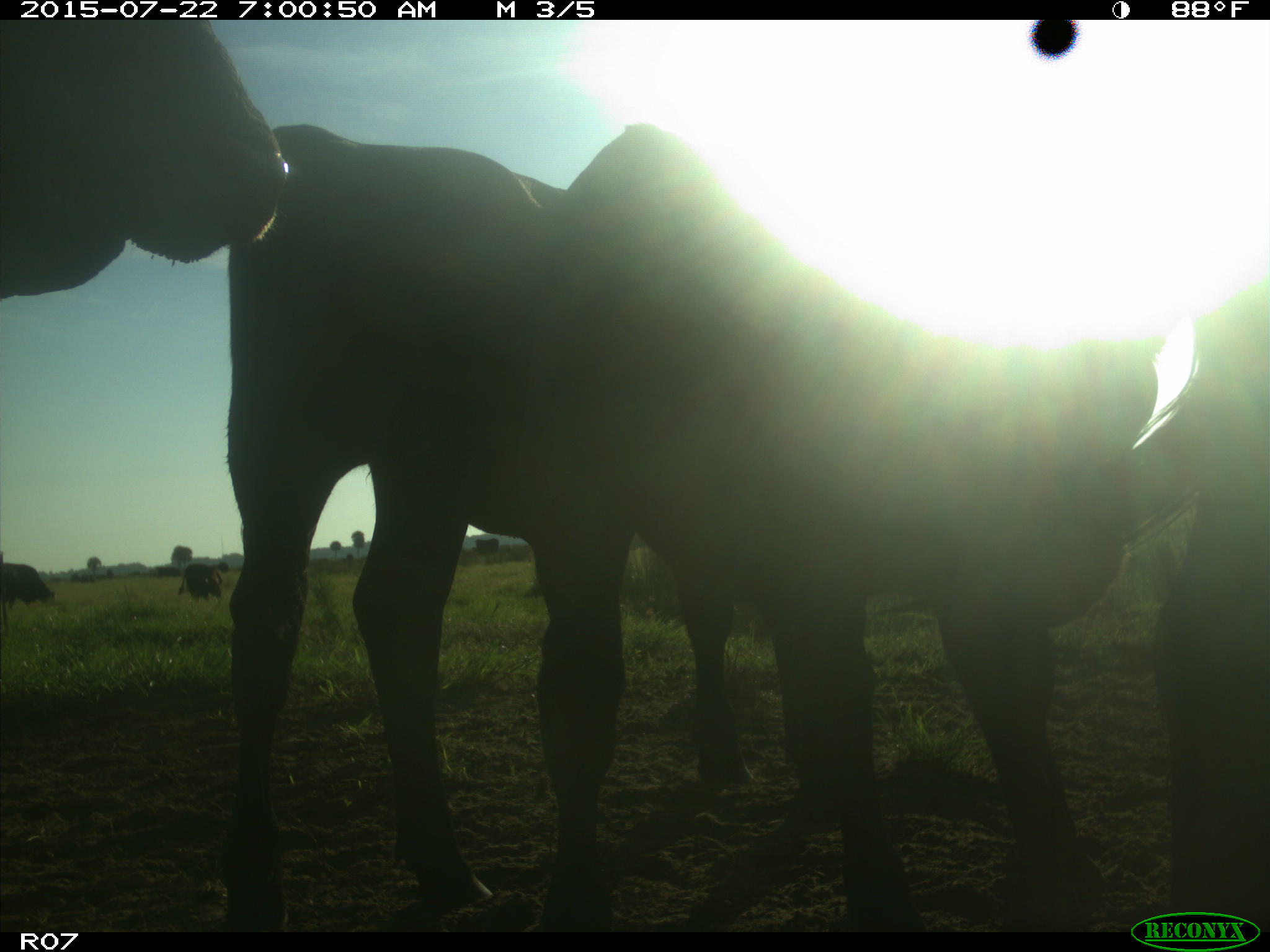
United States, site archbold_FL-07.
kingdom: Animalia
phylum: Chordata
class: Mammalia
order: Artiodactyla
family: Bovidae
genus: Bos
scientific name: Bos taurus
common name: domestic cow